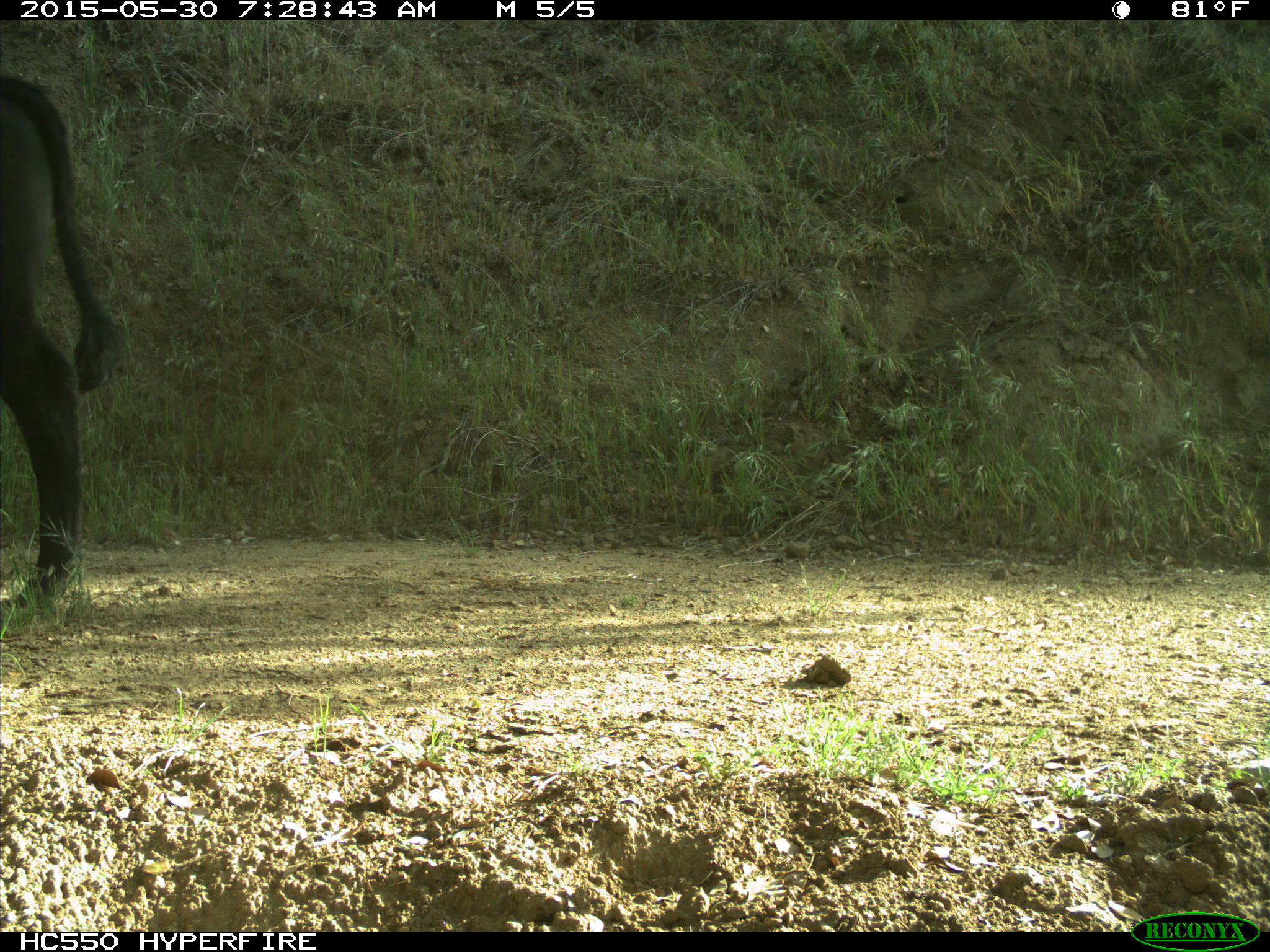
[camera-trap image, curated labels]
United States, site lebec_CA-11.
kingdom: Animalia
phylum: Chordata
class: Mammalia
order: Artiodactyla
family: Bovidae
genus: Bos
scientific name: Bos taurus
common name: domestic cow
Bos taurus (domestic cow).